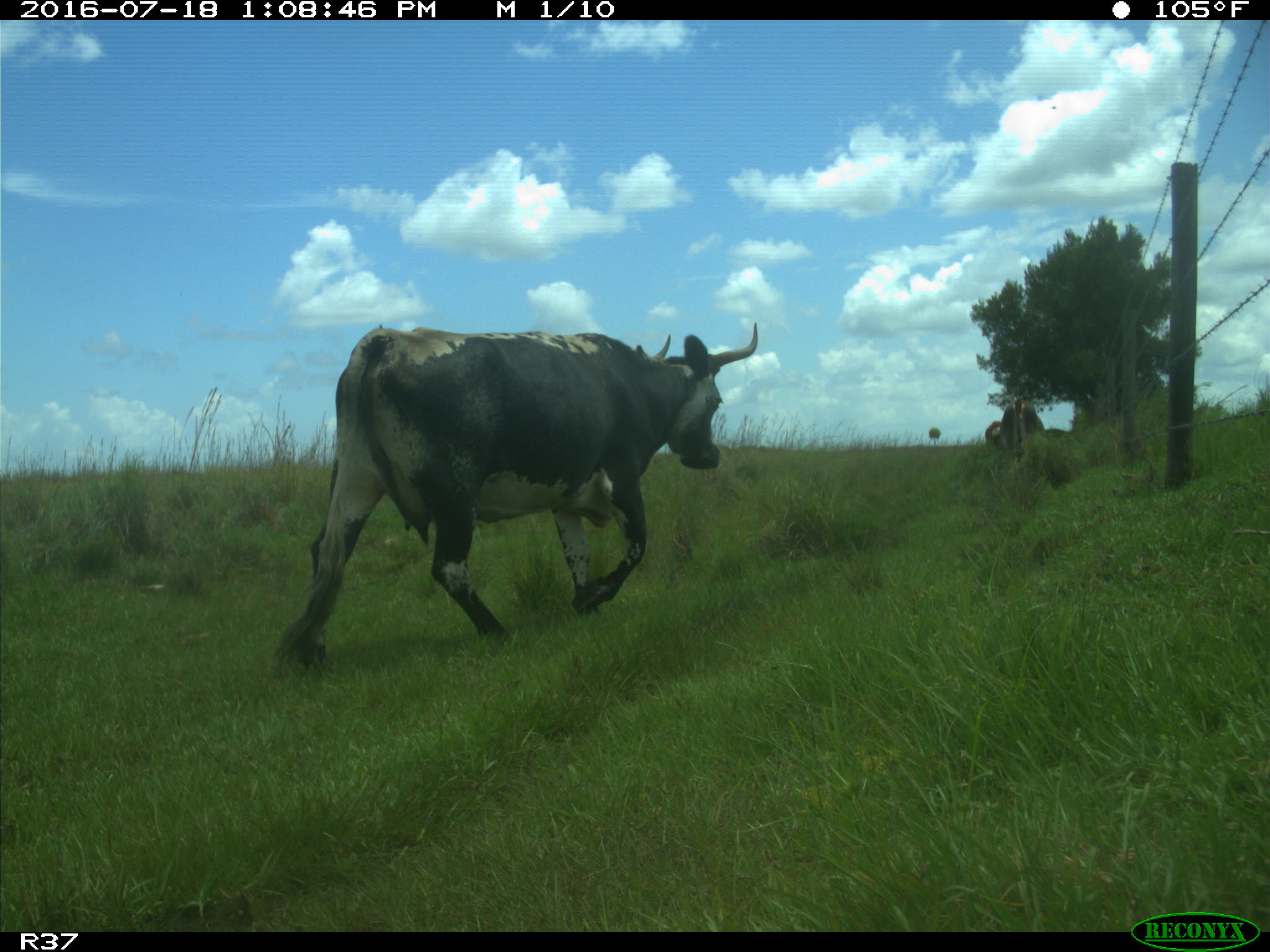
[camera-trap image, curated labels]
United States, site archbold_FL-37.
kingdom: Animalia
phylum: Chordata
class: Mammalia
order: Artiodactyla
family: Bovidae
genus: Bos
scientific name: Bos taurus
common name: domestic cow